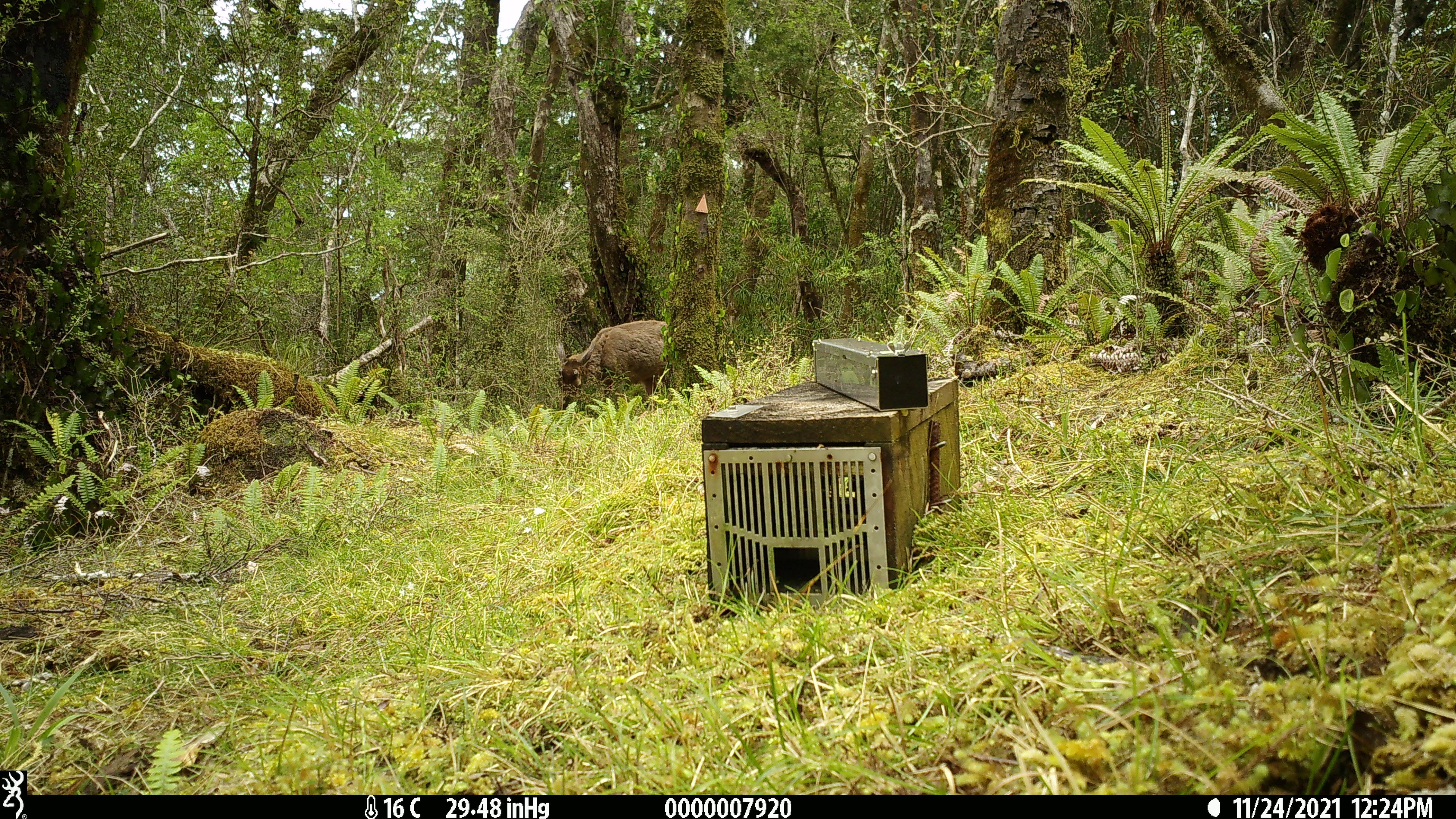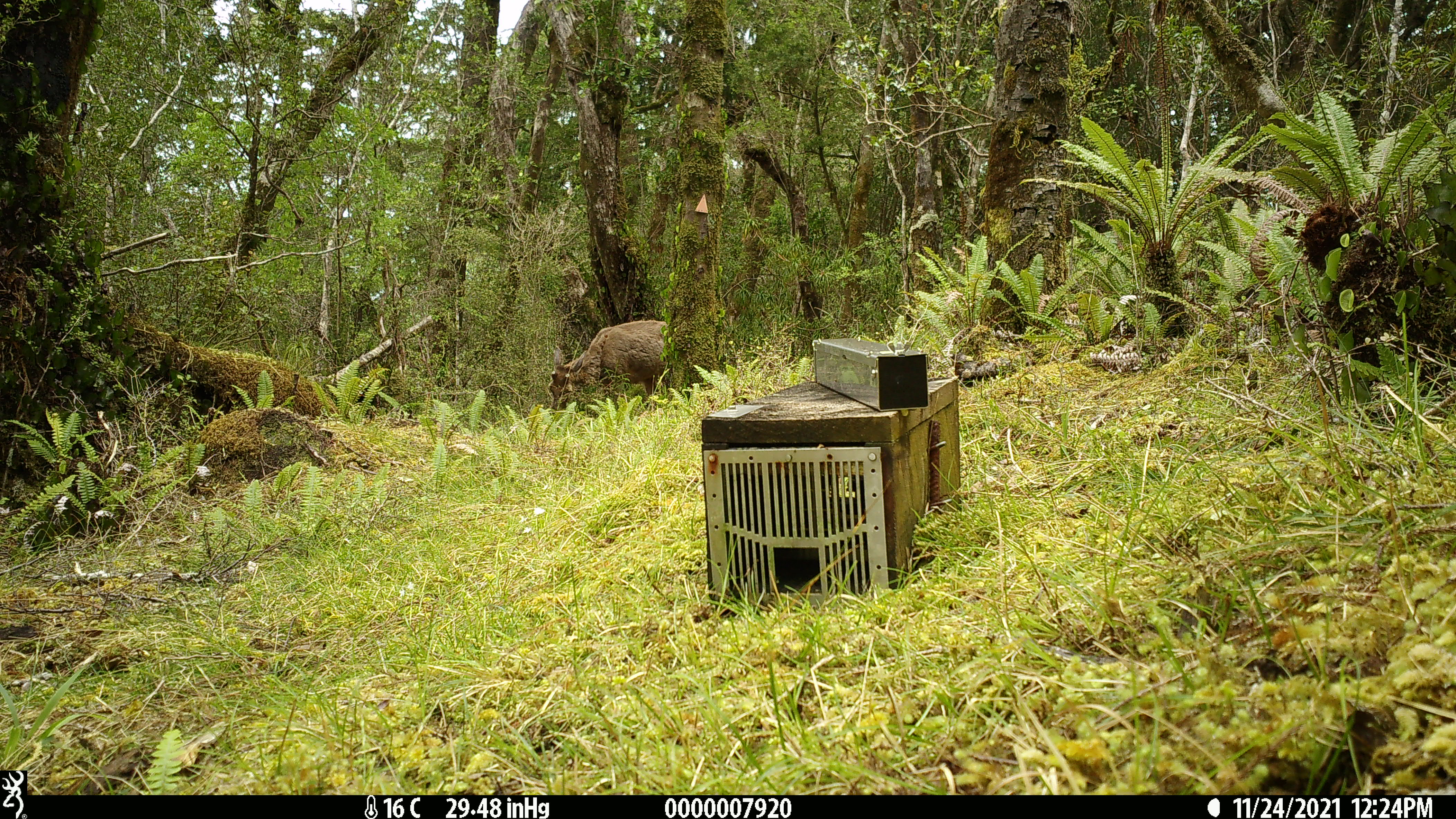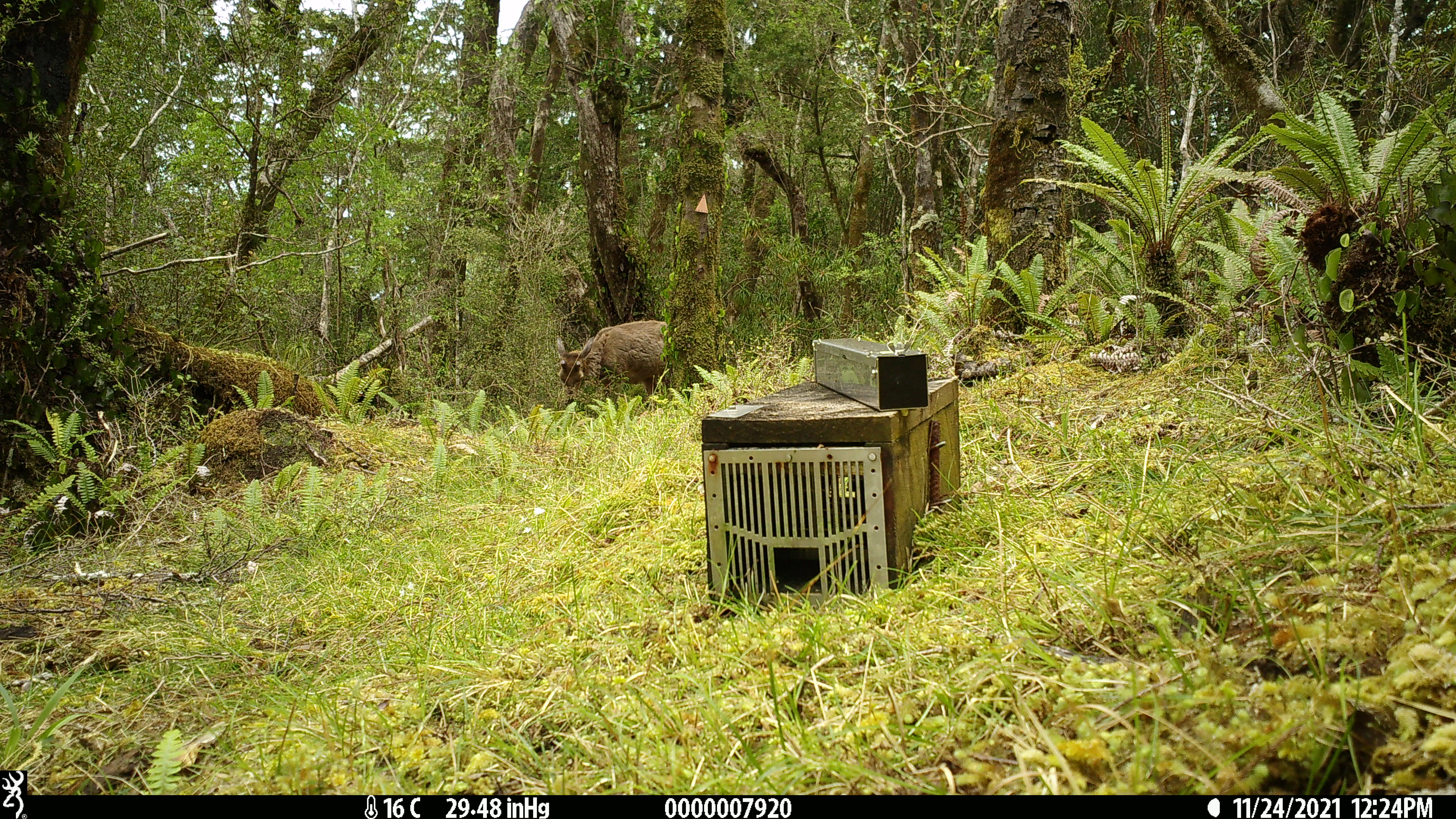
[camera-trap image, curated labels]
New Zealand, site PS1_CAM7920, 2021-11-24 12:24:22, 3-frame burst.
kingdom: Animalia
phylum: Chordata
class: Mammalia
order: Artiodactyla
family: Cervidae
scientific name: Cervidae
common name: deer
Deer (Cervidae).